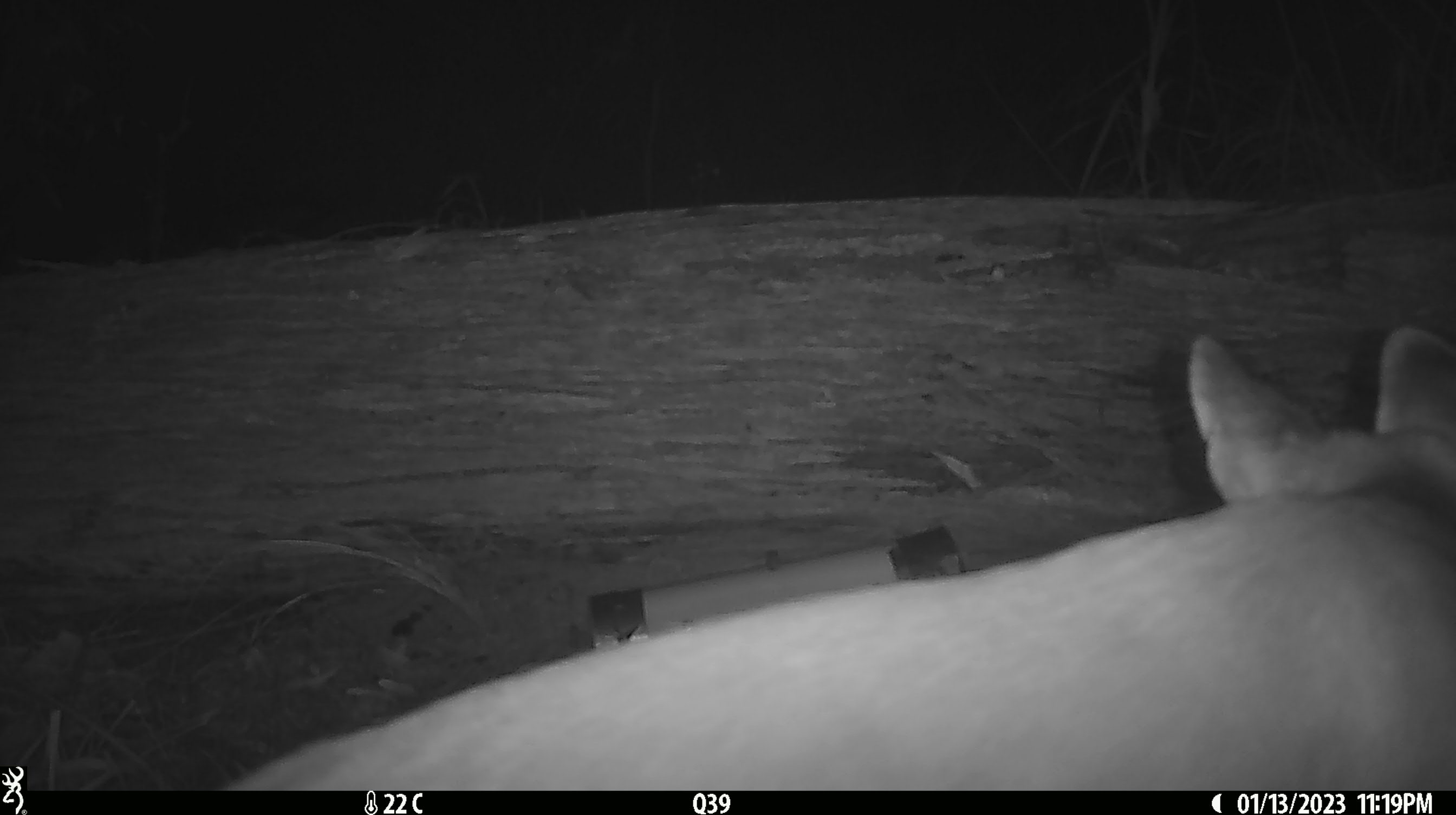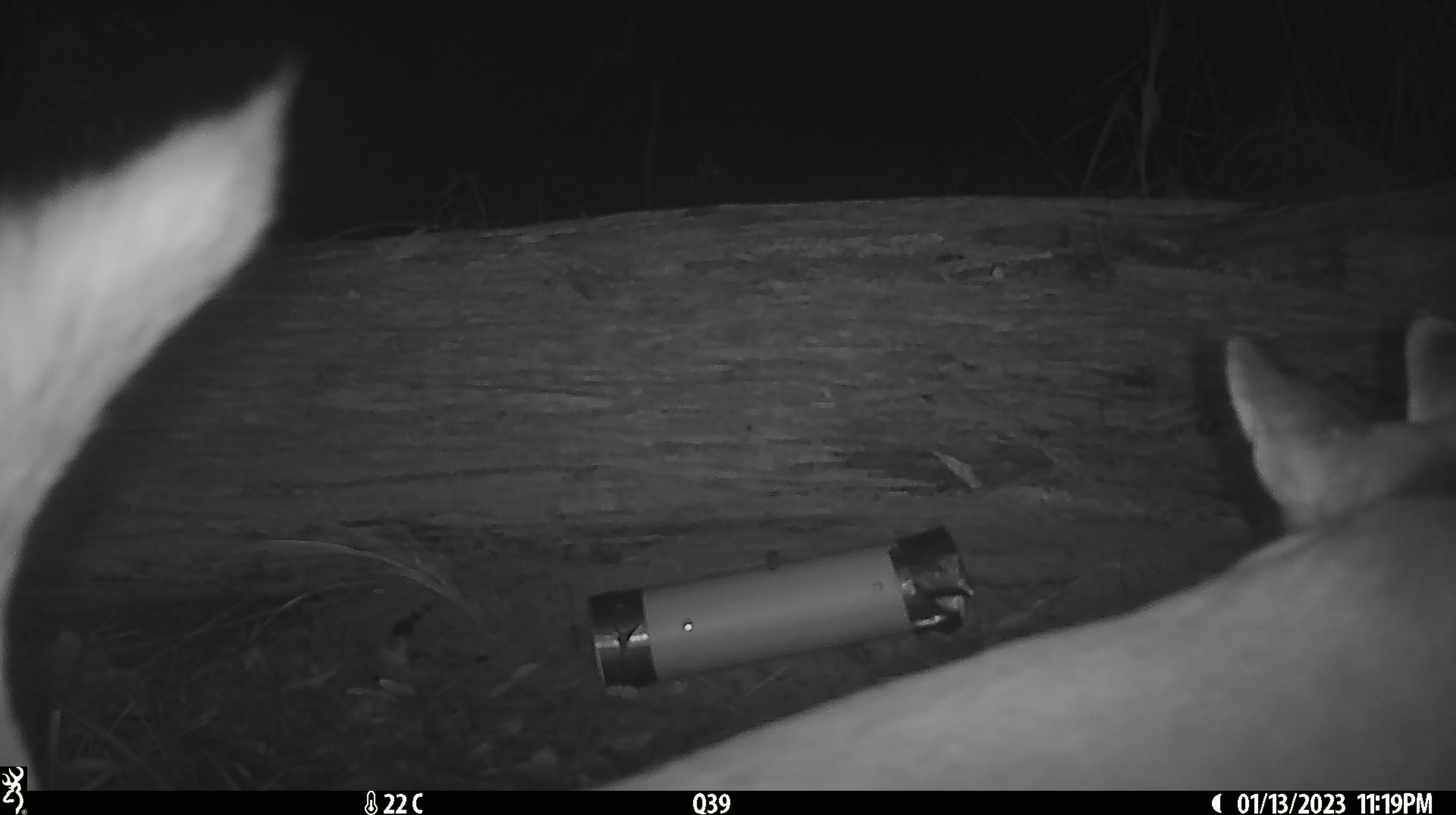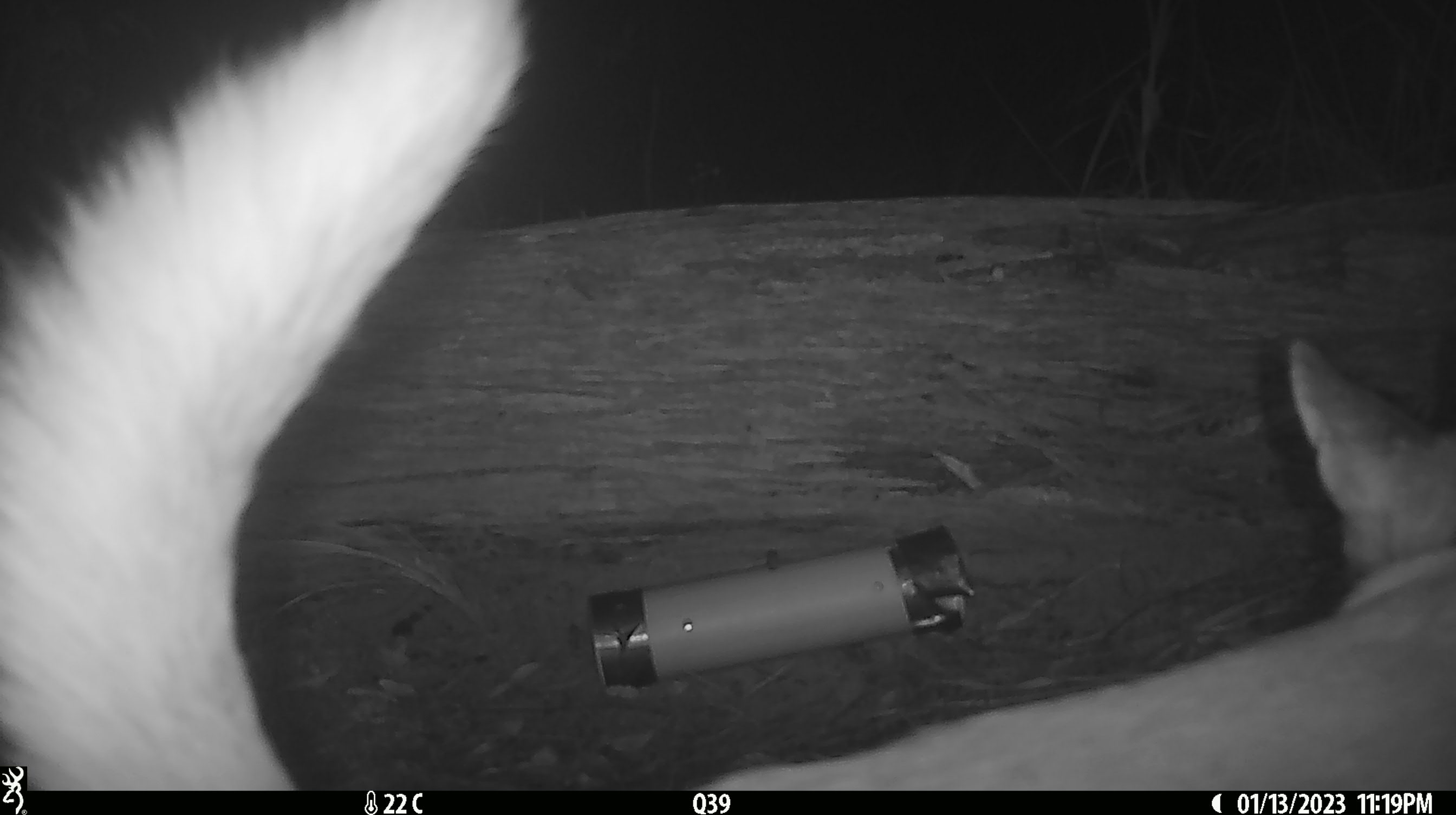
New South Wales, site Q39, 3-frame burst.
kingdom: Animalia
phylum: Chordata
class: Mammalia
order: Carnivora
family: Canidae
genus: Canis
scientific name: Canis familiaris dingo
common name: dingo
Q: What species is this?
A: Dingo (Canis familiaris dingo).